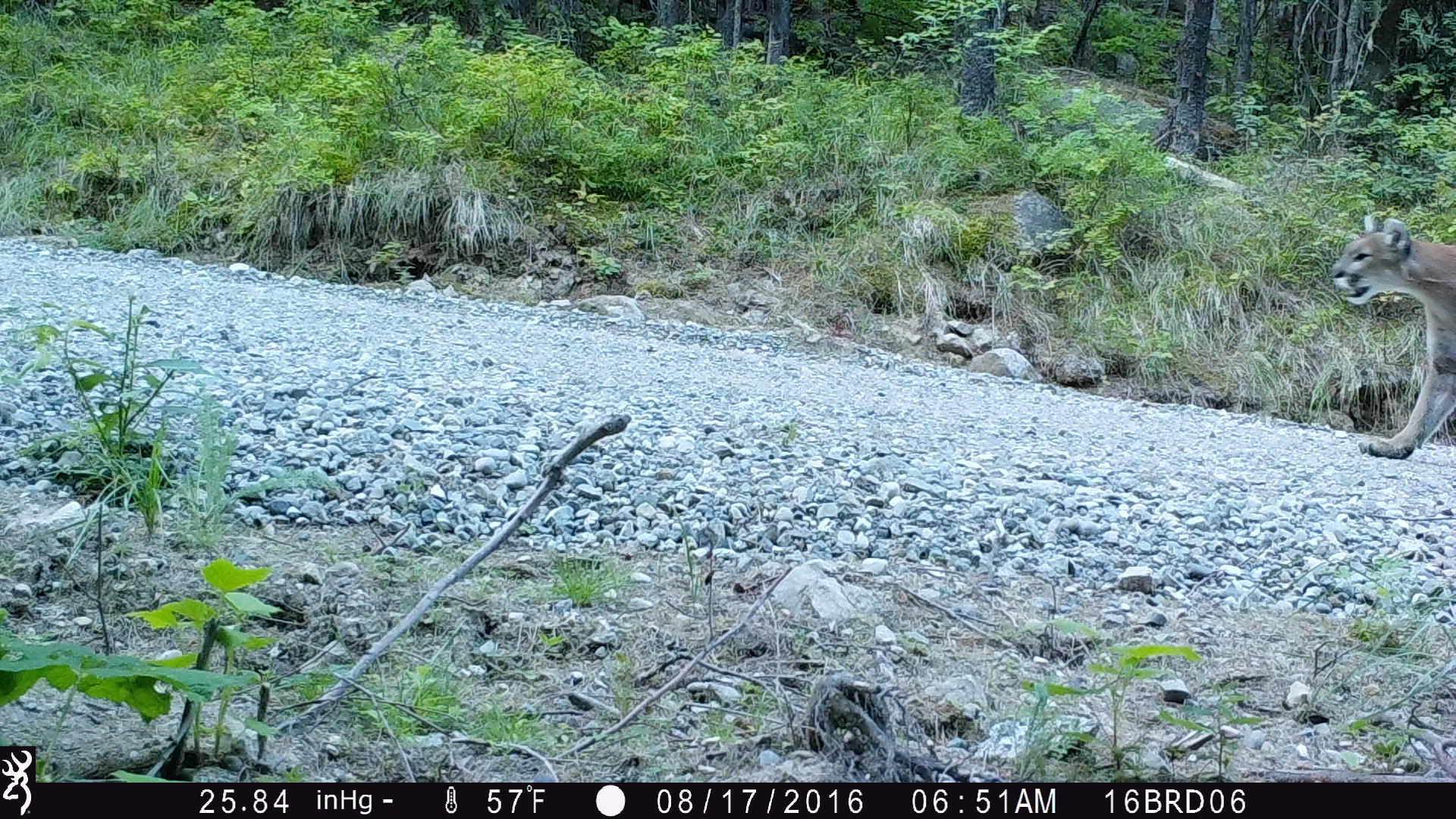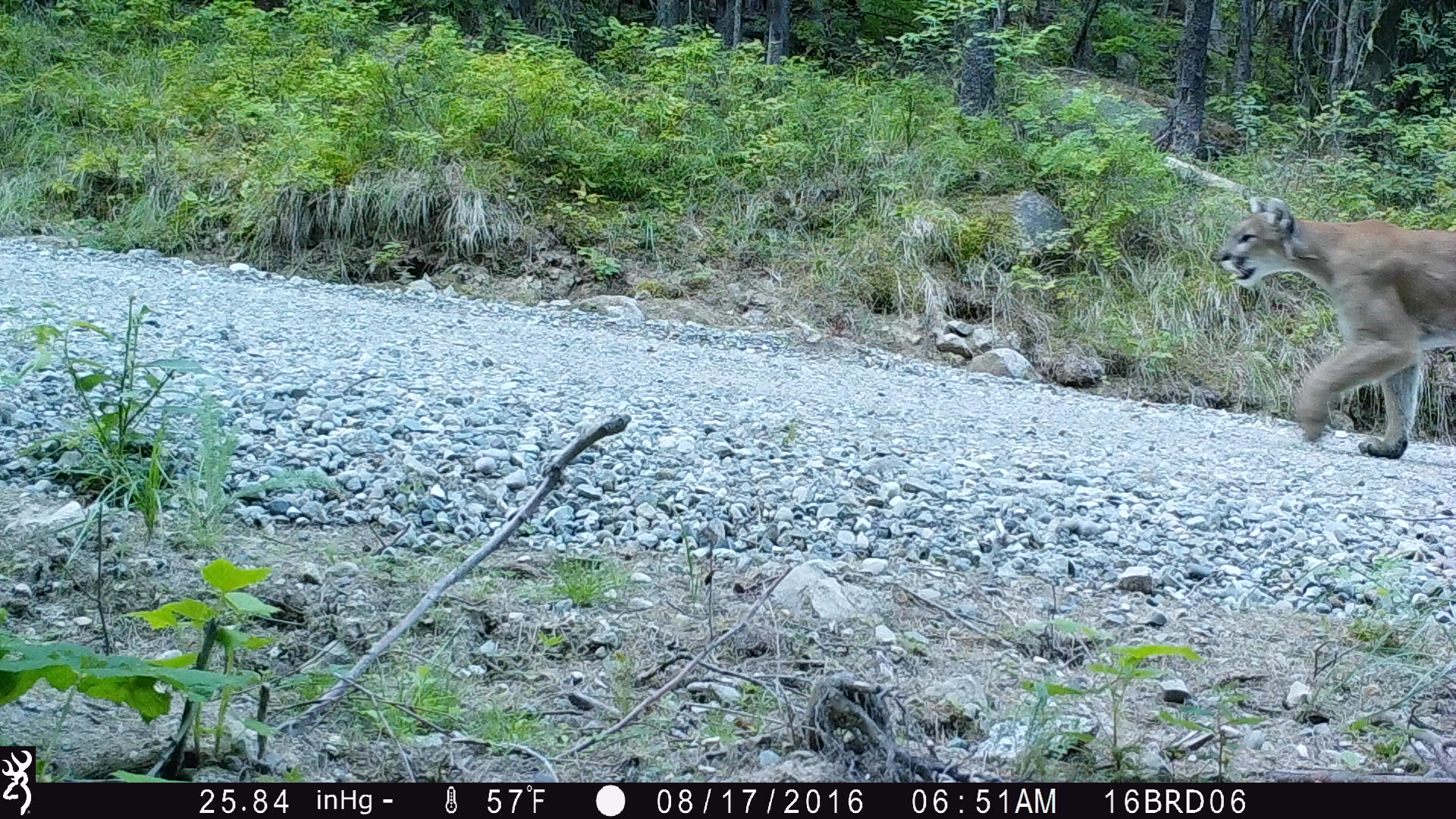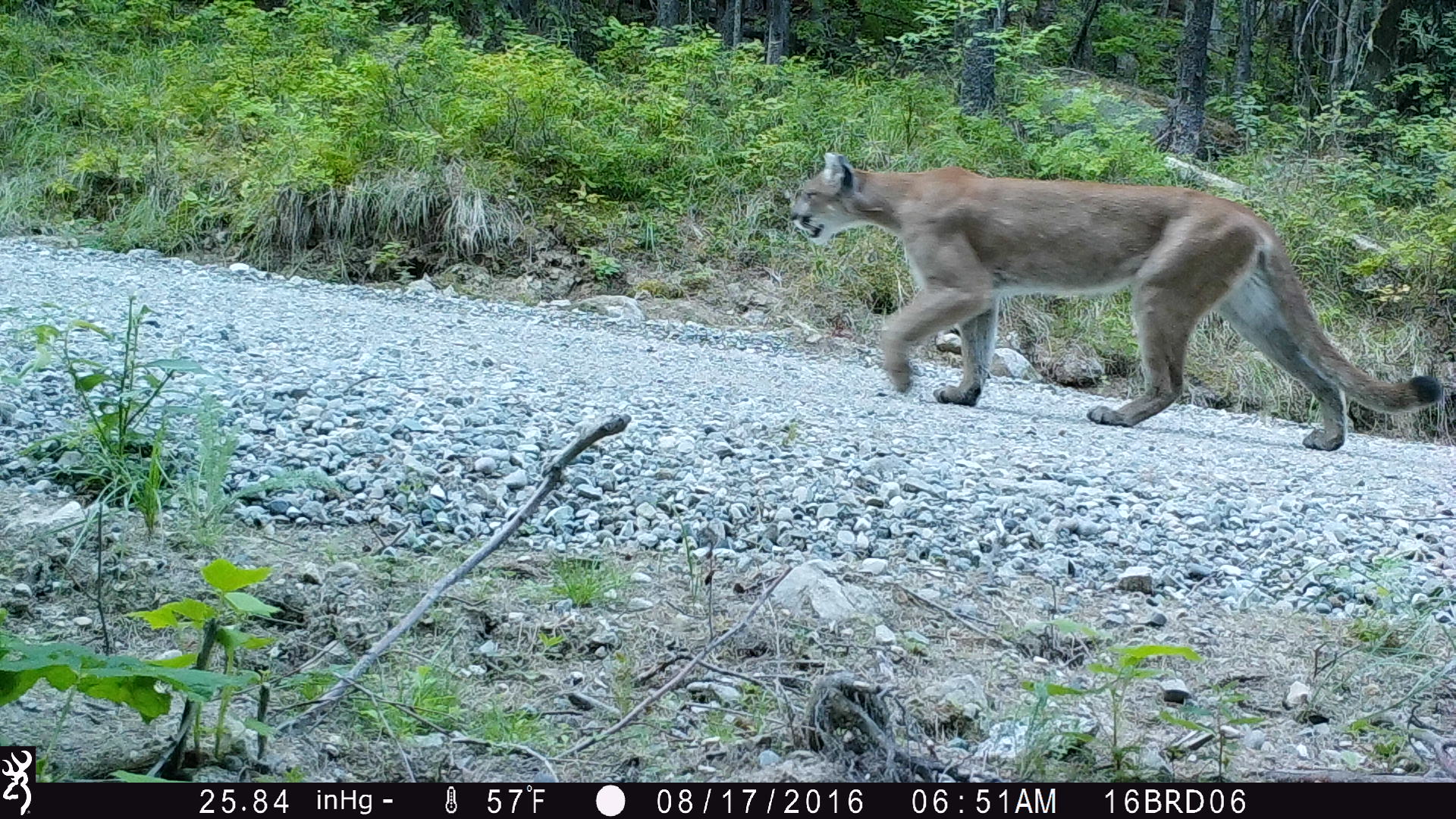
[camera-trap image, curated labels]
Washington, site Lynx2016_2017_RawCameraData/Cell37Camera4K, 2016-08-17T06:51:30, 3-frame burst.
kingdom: Animalia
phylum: Chordata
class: Mammalia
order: Carnivora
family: Felidae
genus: Puma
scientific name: Puma concolor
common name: mountain lion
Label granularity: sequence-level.